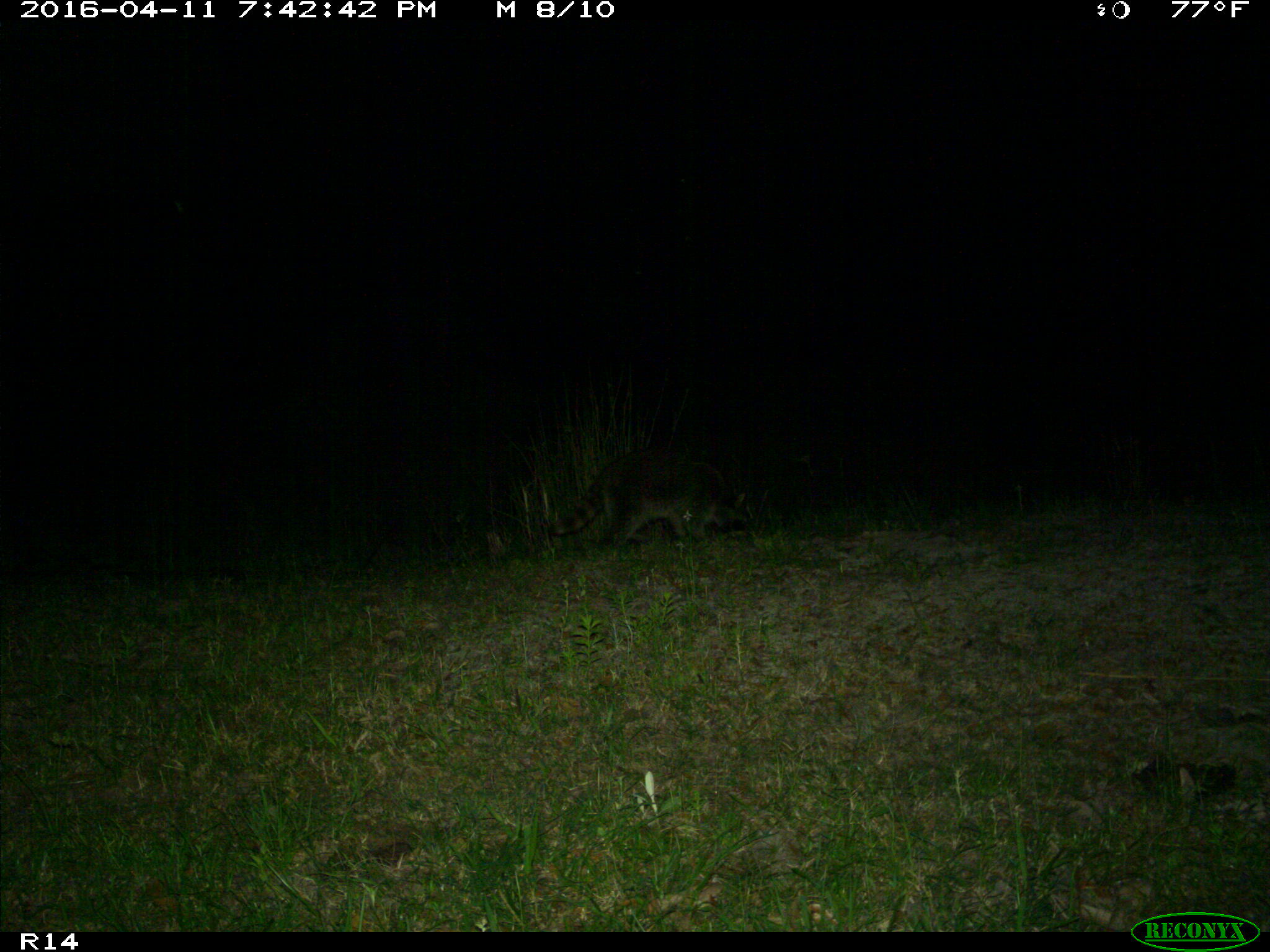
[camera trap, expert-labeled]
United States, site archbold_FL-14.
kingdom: Animalia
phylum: Chordata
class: Mammalia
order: Carnivora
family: Procyonidae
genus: Procyon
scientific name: Procyon lotor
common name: common raccoon